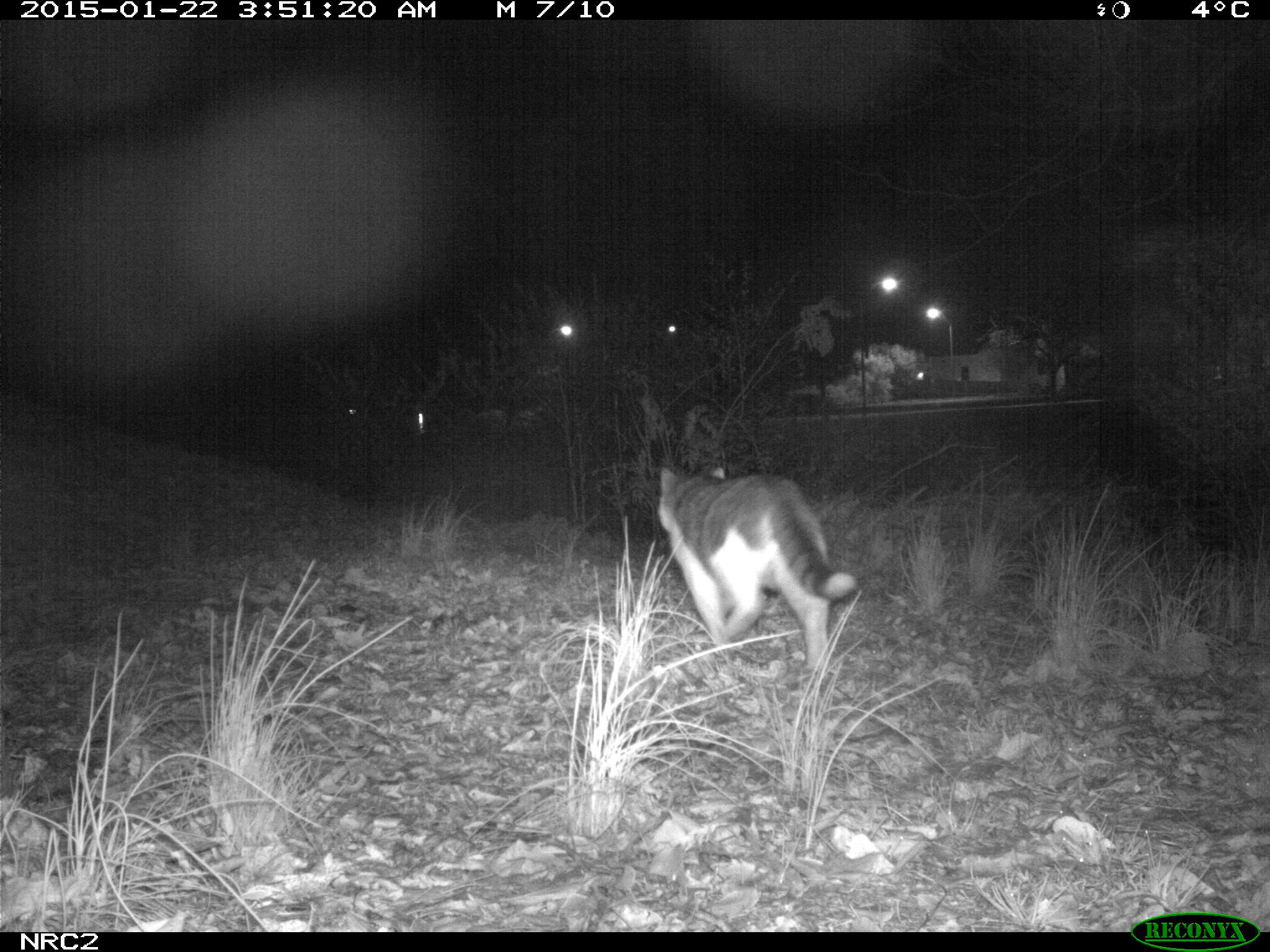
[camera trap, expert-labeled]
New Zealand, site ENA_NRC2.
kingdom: Animalia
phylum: Chordata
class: Mammalia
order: Carnivora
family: Felidae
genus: Felis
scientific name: Felis catus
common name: domestic cat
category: cat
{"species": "cat (domestic cat) (Felis catus)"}